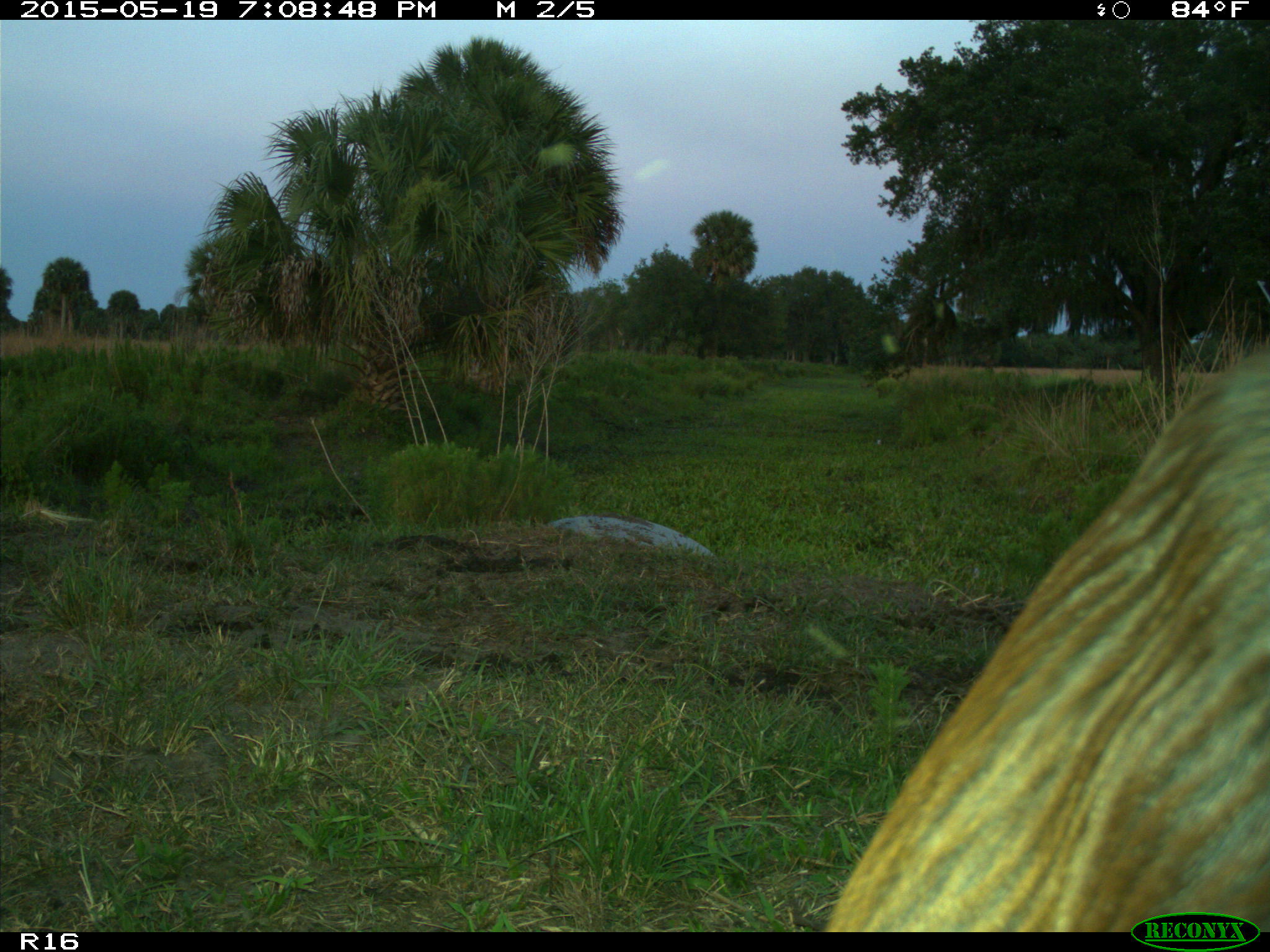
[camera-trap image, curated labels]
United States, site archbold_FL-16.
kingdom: Animalia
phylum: Chordata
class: Mammalia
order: Artiodactyla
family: Bovidae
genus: Bos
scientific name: Bos taurus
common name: domestic cow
Bos taurus (domestic cow).